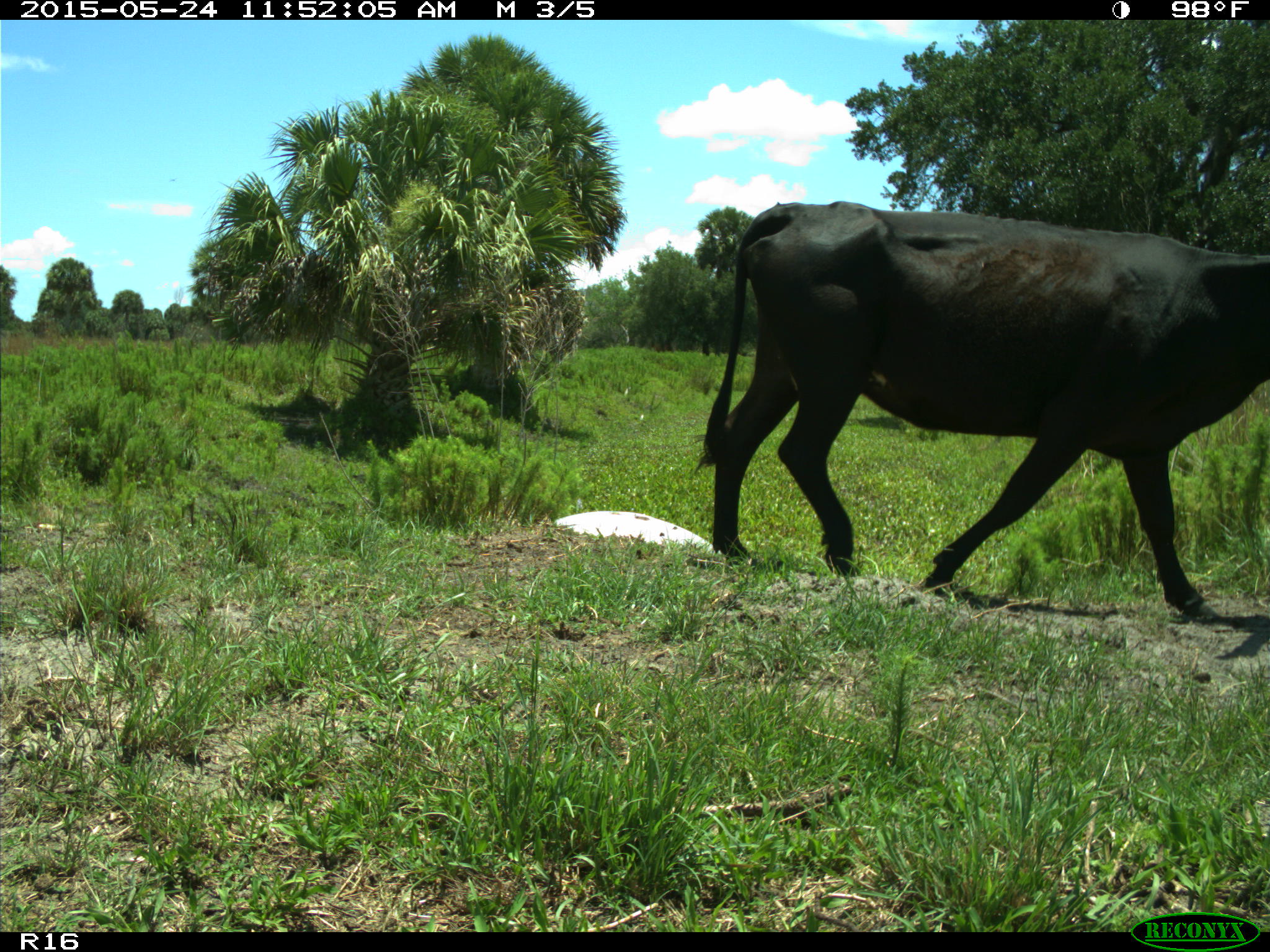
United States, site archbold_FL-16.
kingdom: Animalia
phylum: Chordata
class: Mammalia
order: Artiodactyla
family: Bovidae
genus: Bos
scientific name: Bos taurus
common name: domestic cow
Bos taurus (domestic cow).